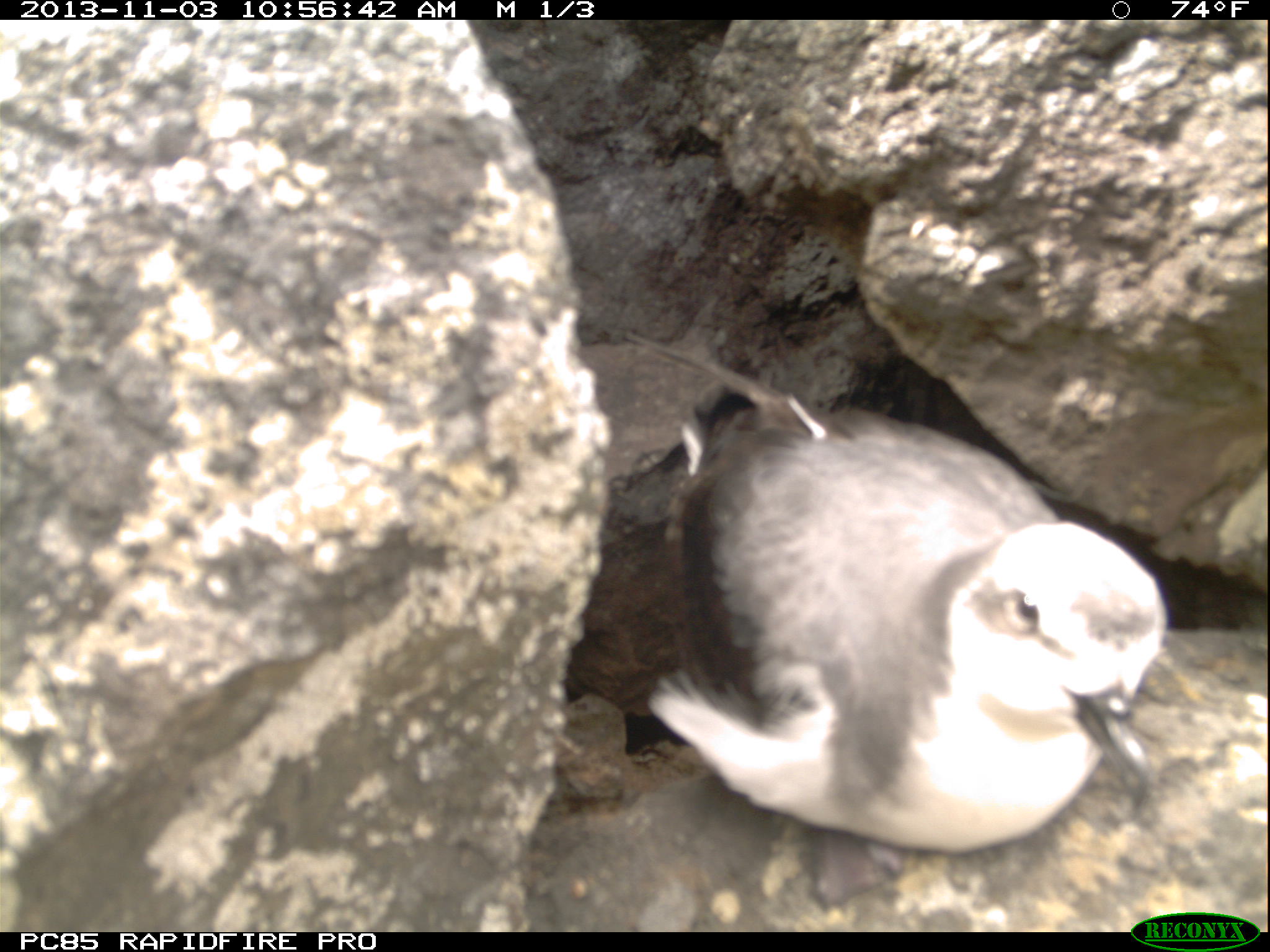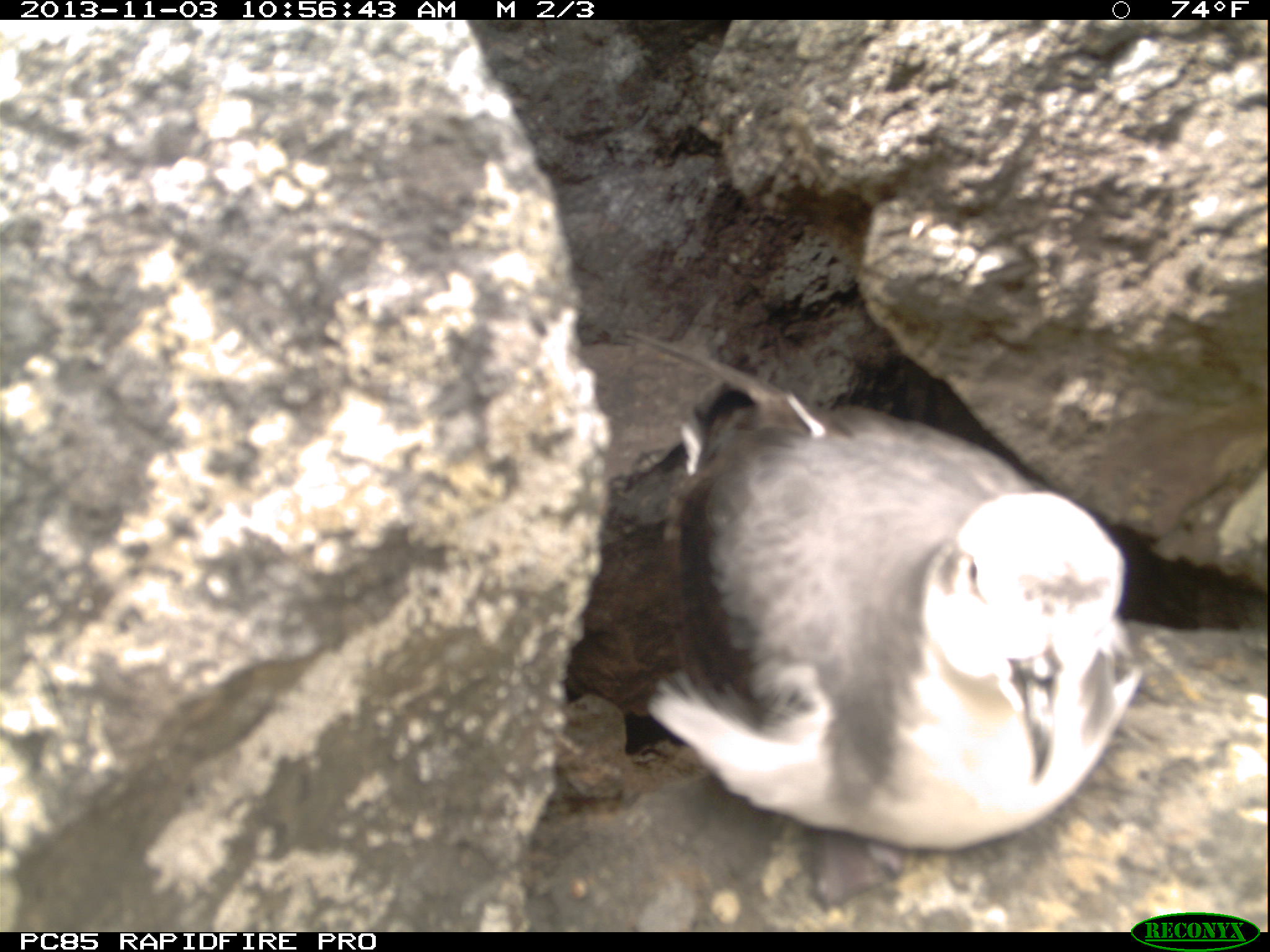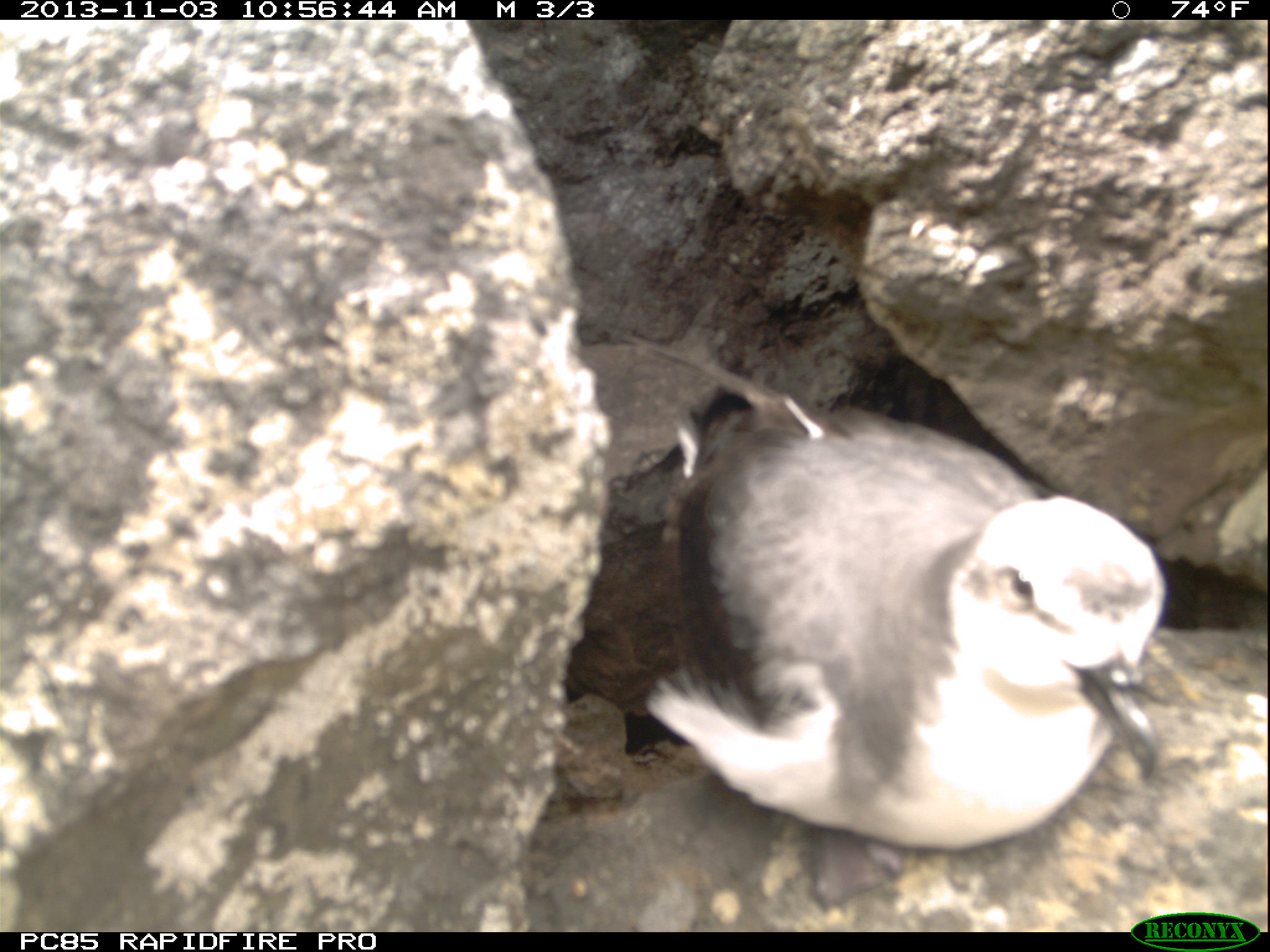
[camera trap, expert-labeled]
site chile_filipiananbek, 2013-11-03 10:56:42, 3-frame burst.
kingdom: Animalia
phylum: Chordata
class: Aves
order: Procellariiformes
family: Procellariidae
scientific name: Procellariidae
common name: petrel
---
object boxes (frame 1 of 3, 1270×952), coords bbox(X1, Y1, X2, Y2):
petrel: bbox(644, 391, 1174, 862)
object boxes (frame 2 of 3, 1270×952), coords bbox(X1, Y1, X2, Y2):
petrel: bbox(647, 397, 1143, 858)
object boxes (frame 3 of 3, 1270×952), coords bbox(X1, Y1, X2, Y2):
petrel: bbox(638, 402, 1170, 860)